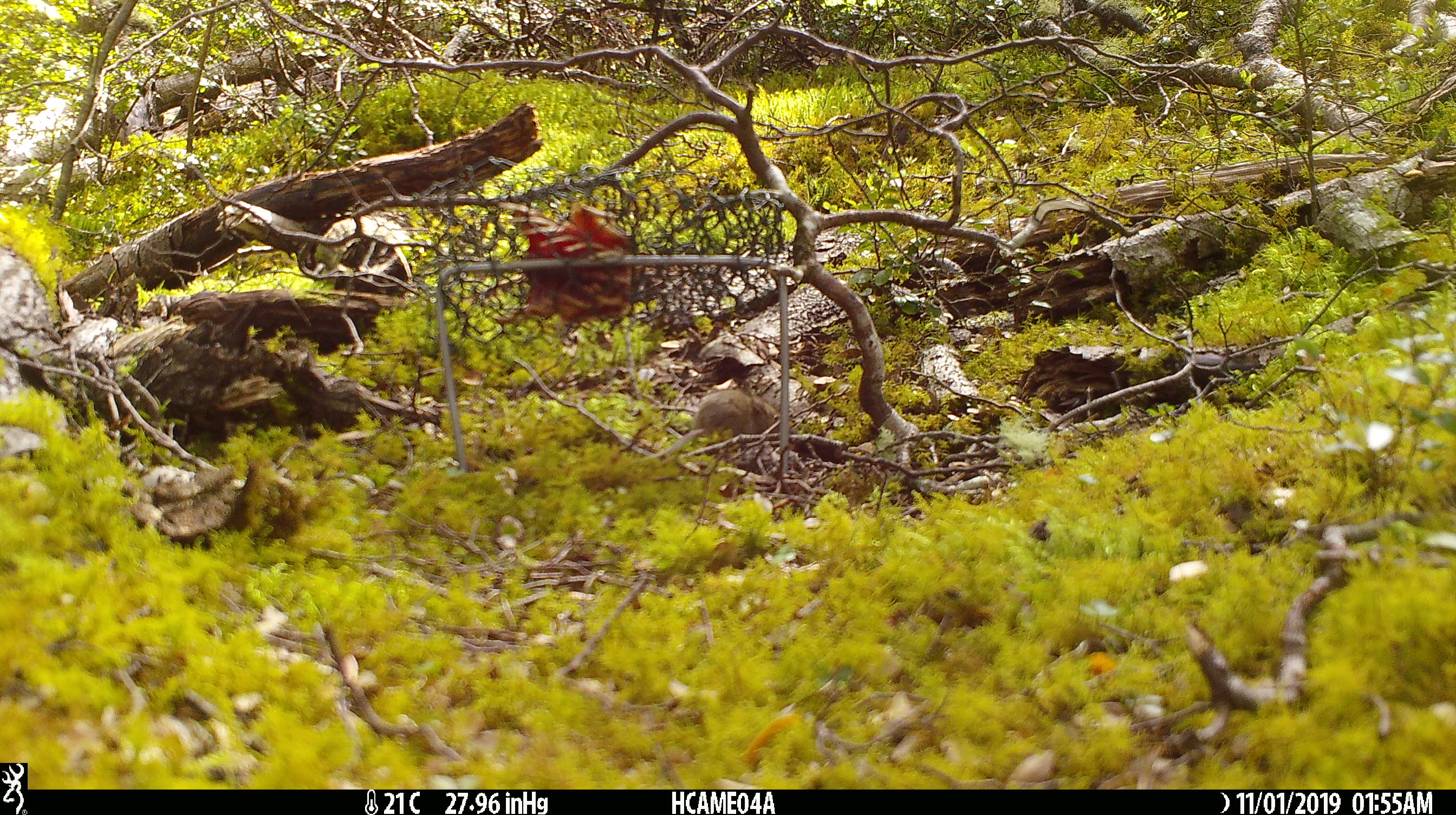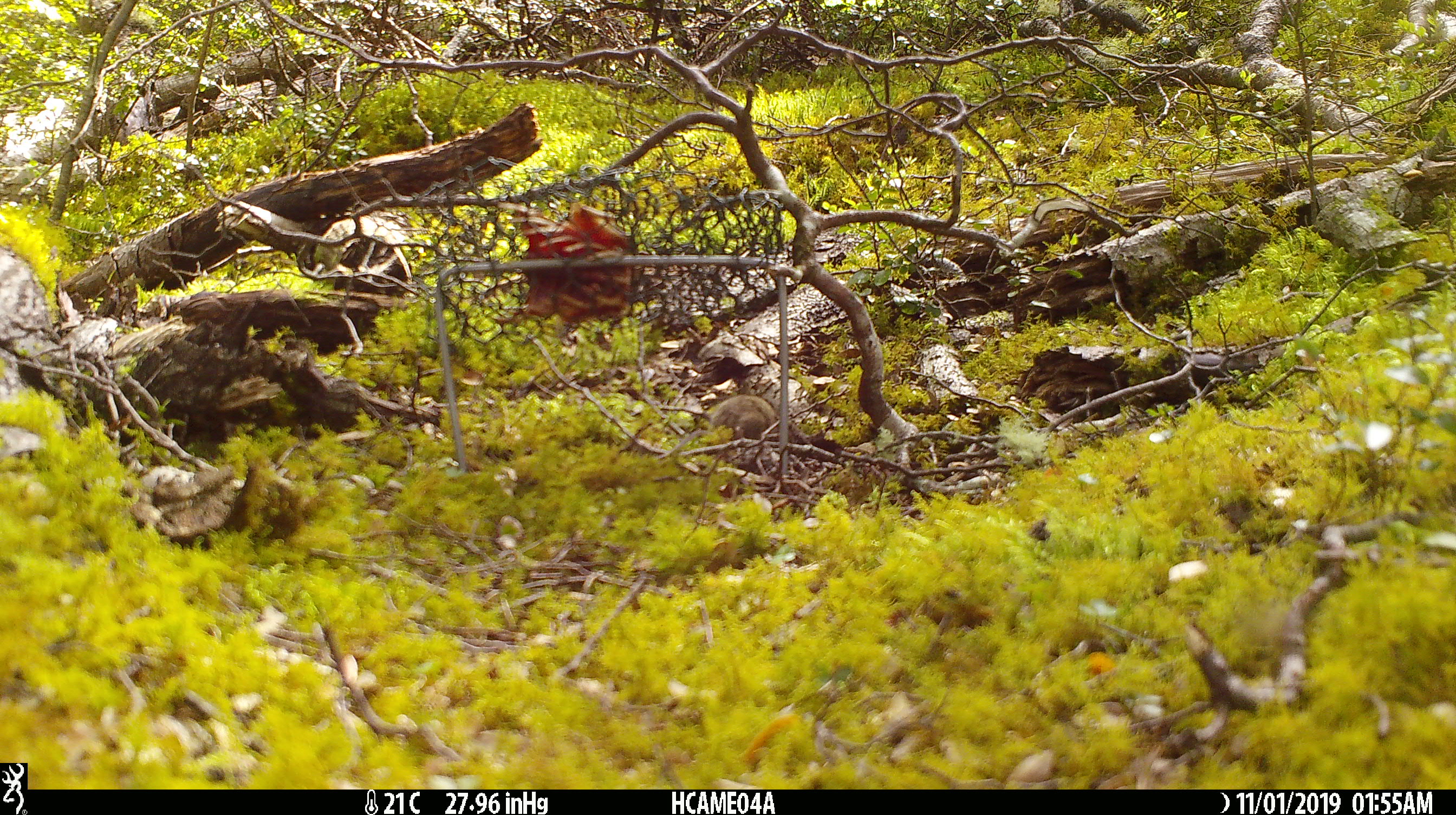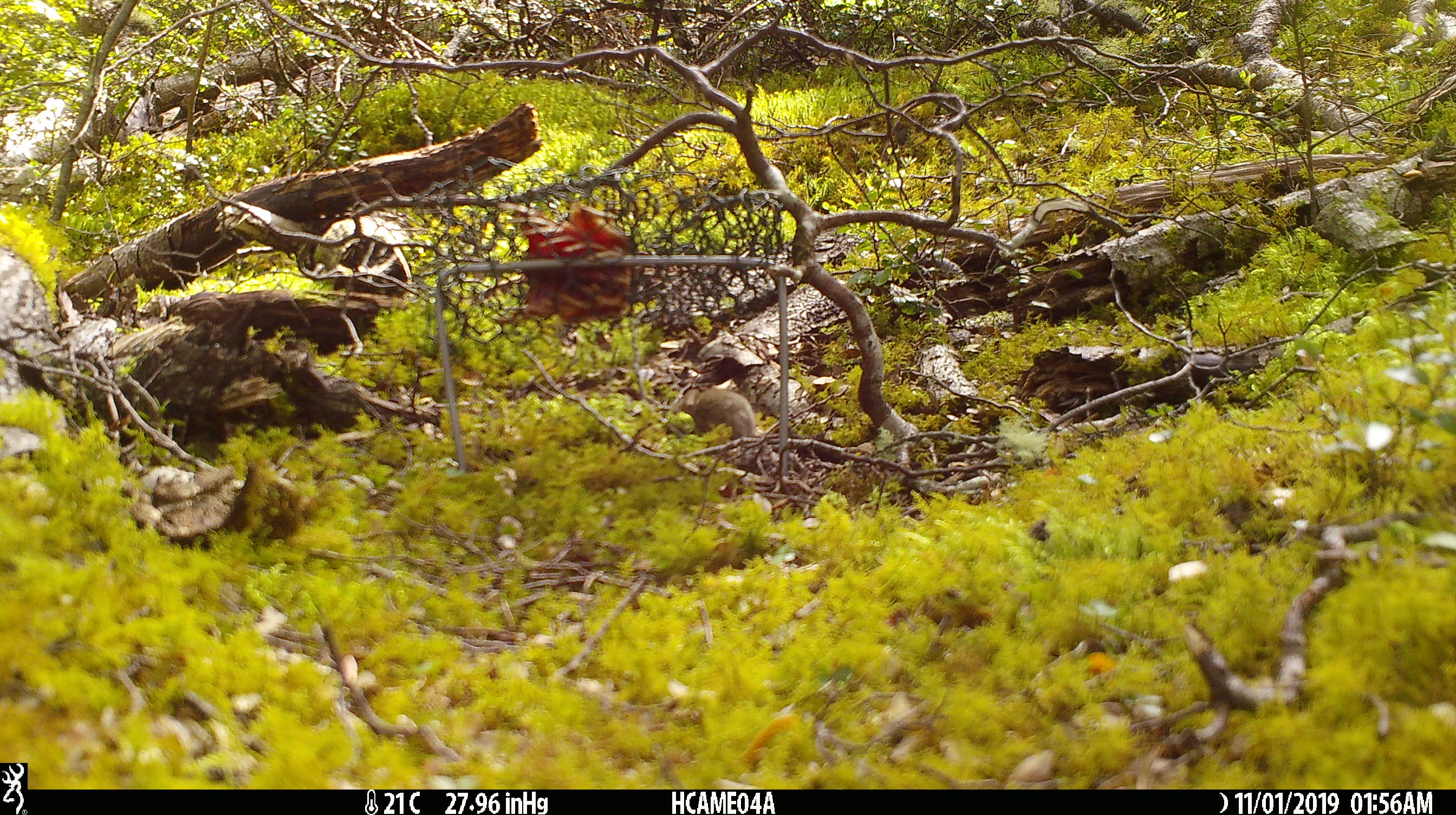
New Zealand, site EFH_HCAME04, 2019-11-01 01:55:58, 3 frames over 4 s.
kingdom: Animalia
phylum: Chordata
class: Mammalia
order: Rodentia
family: Muridae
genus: Mus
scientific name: Mus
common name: mouse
Mouse (Mus).